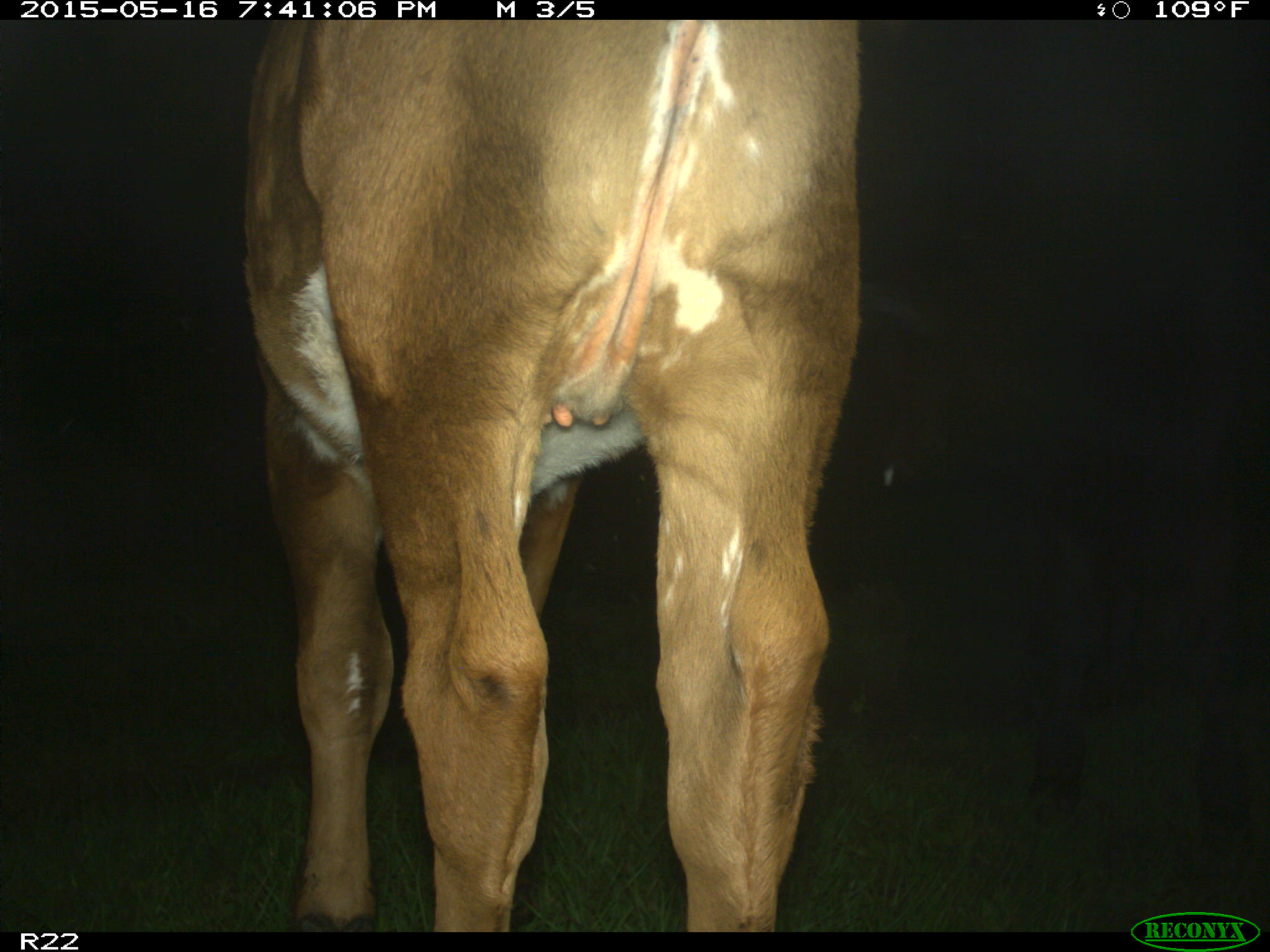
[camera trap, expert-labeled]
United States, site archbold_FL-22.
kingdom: Animalia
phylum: Chordata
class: Mammalia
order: Artiodactyla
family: Bovidae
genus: Bos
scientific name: Bos taurus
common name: domestic cow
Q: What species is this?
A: Bos taurus (domestic cow).